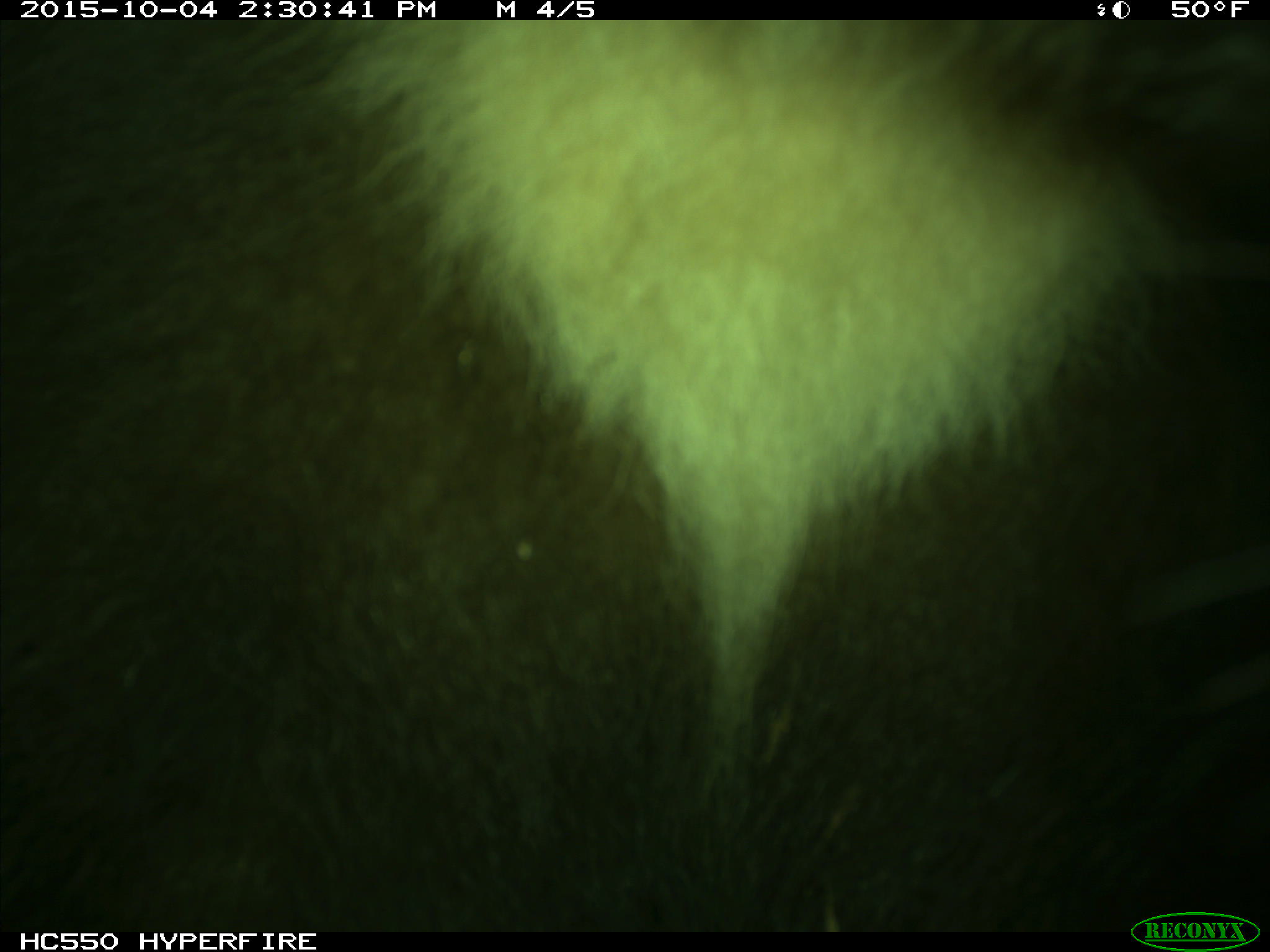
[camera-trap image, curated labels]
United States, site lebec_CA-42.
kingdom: Animalia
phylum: Chordata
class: Mammalia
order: Carnivora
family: Ursidae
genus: Ursus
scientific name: Ursus americanus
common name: american black bear